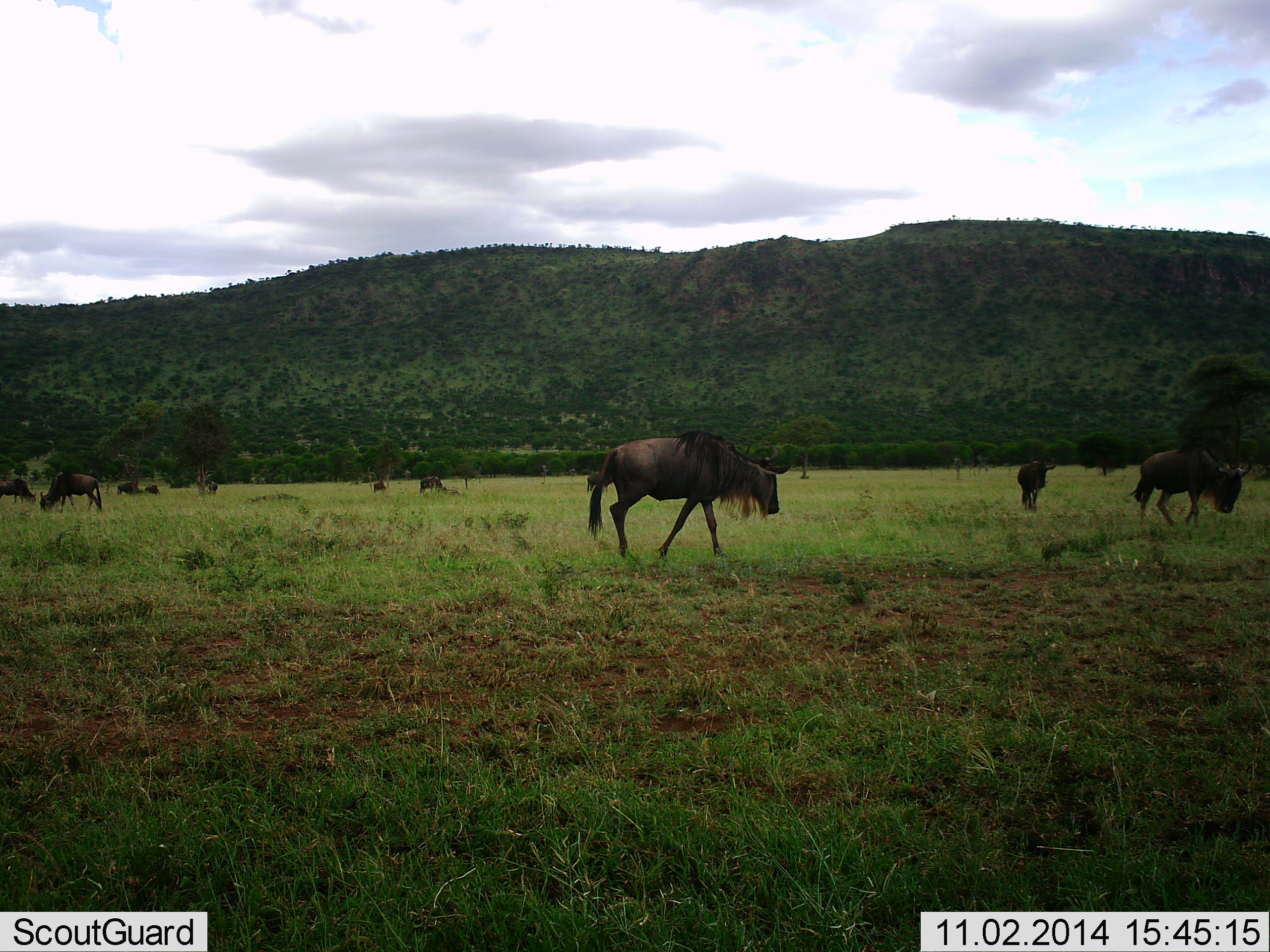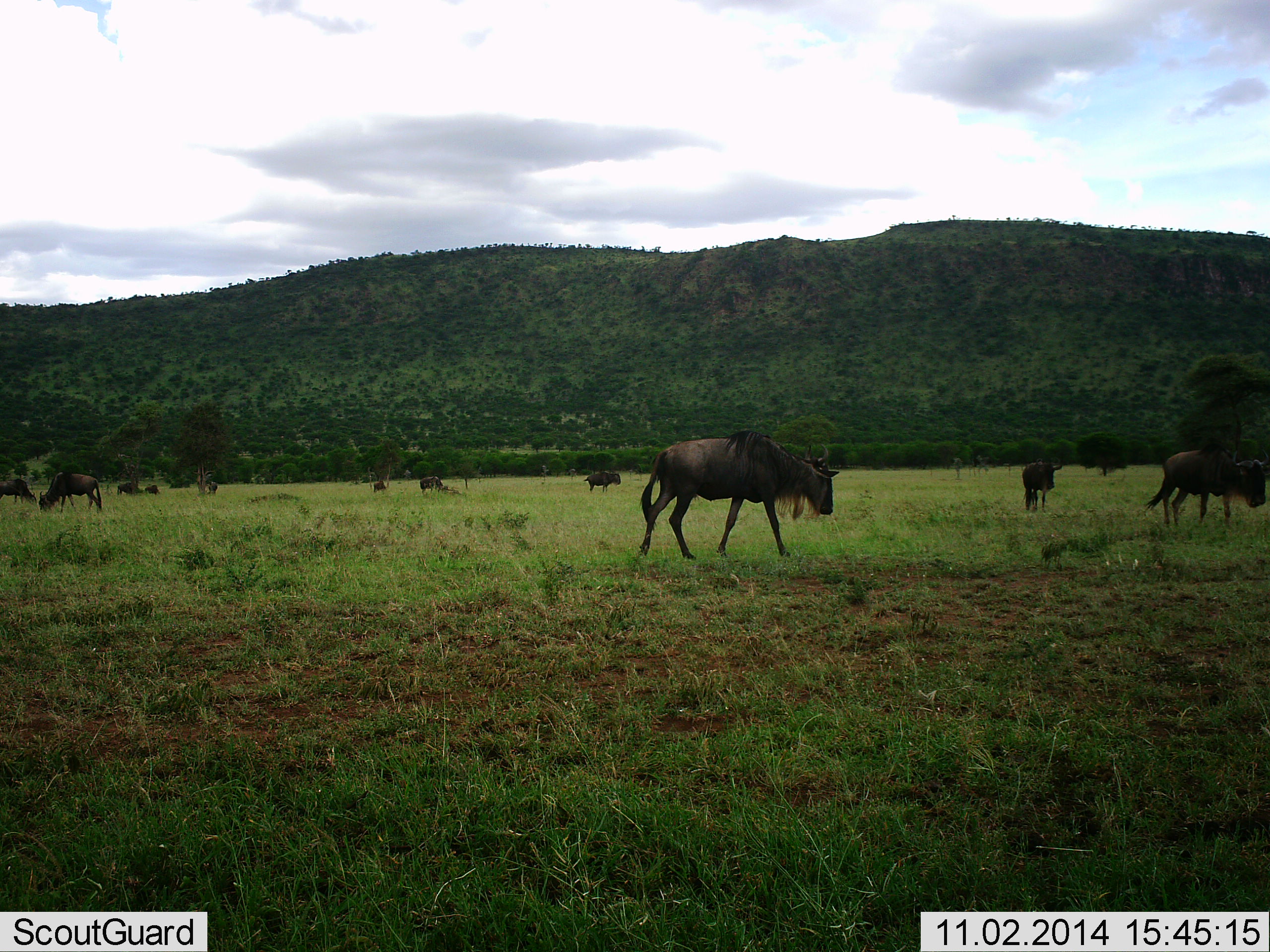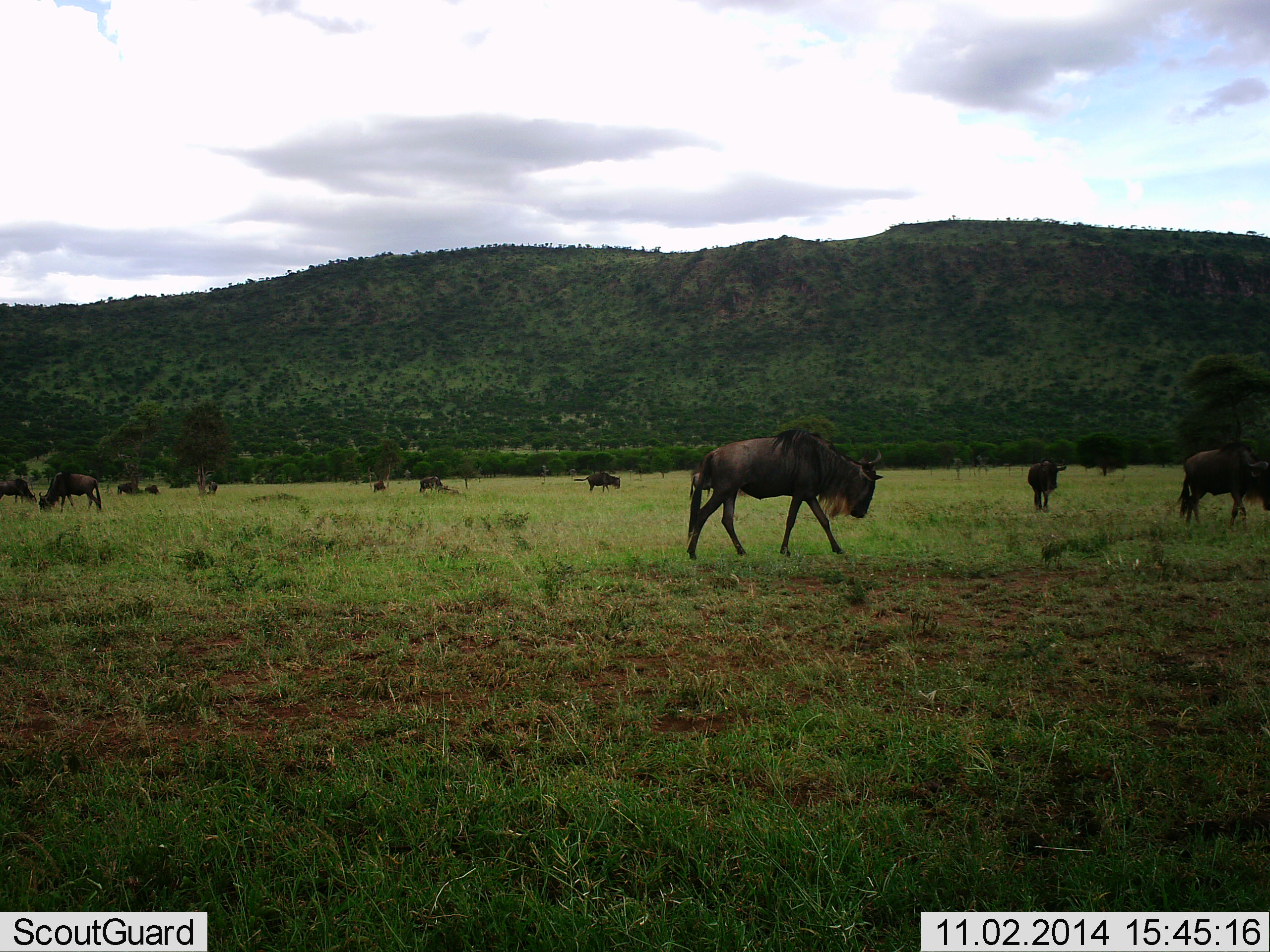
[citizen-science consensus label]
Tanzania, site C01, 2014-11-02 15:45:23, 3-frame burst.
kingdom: Animalia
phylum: Chordata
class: Mammalia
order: Artiodactyla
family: Bovidae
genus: Connochaetes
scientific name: Connochaetes taurinus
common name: blue wildebeest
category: wildebeest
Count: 11-50.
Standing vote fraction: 50%.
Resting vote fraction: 10%.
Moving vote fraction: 90%.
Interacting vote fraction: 0%.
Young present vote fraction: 0%.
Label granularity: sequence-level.